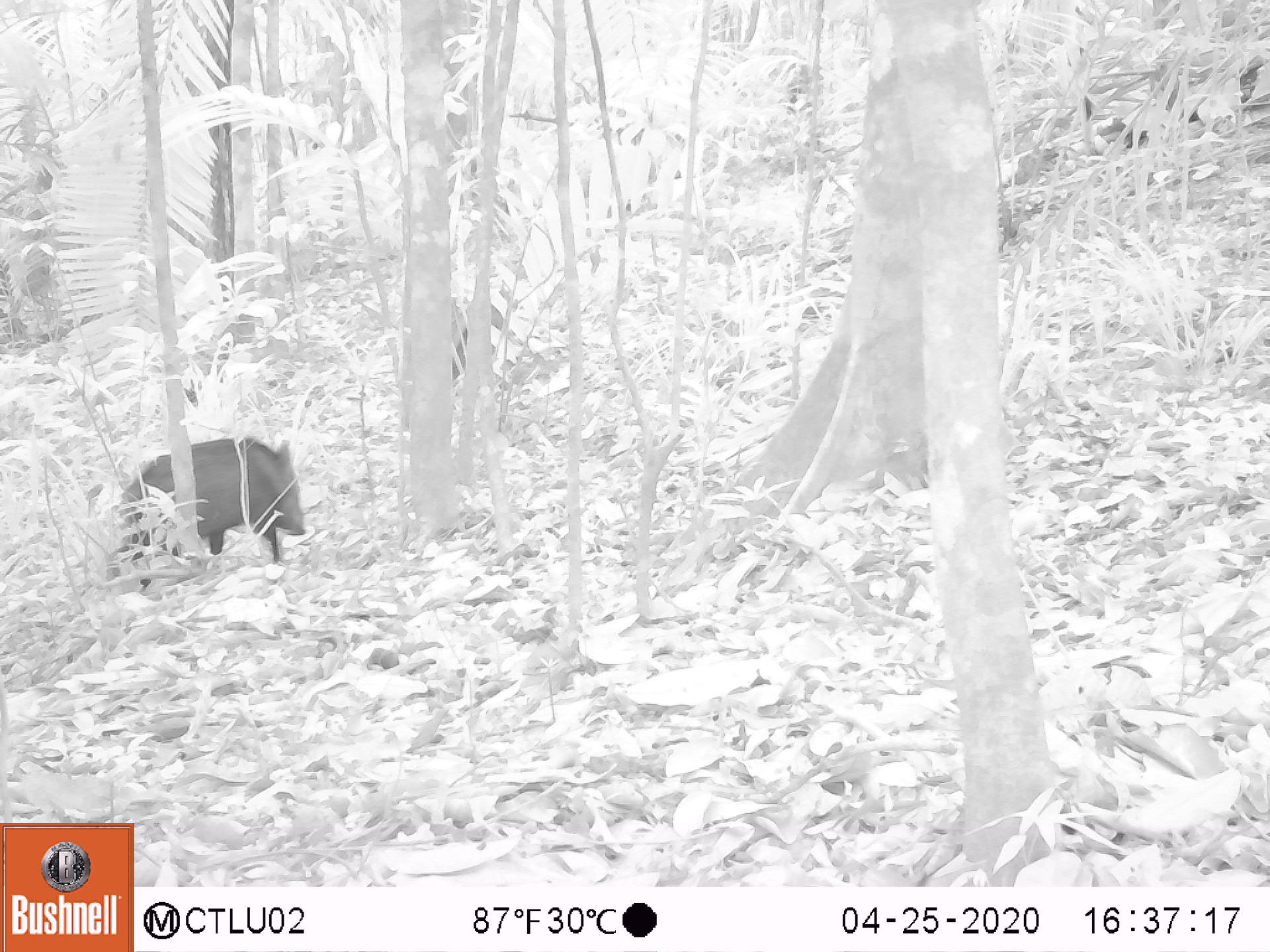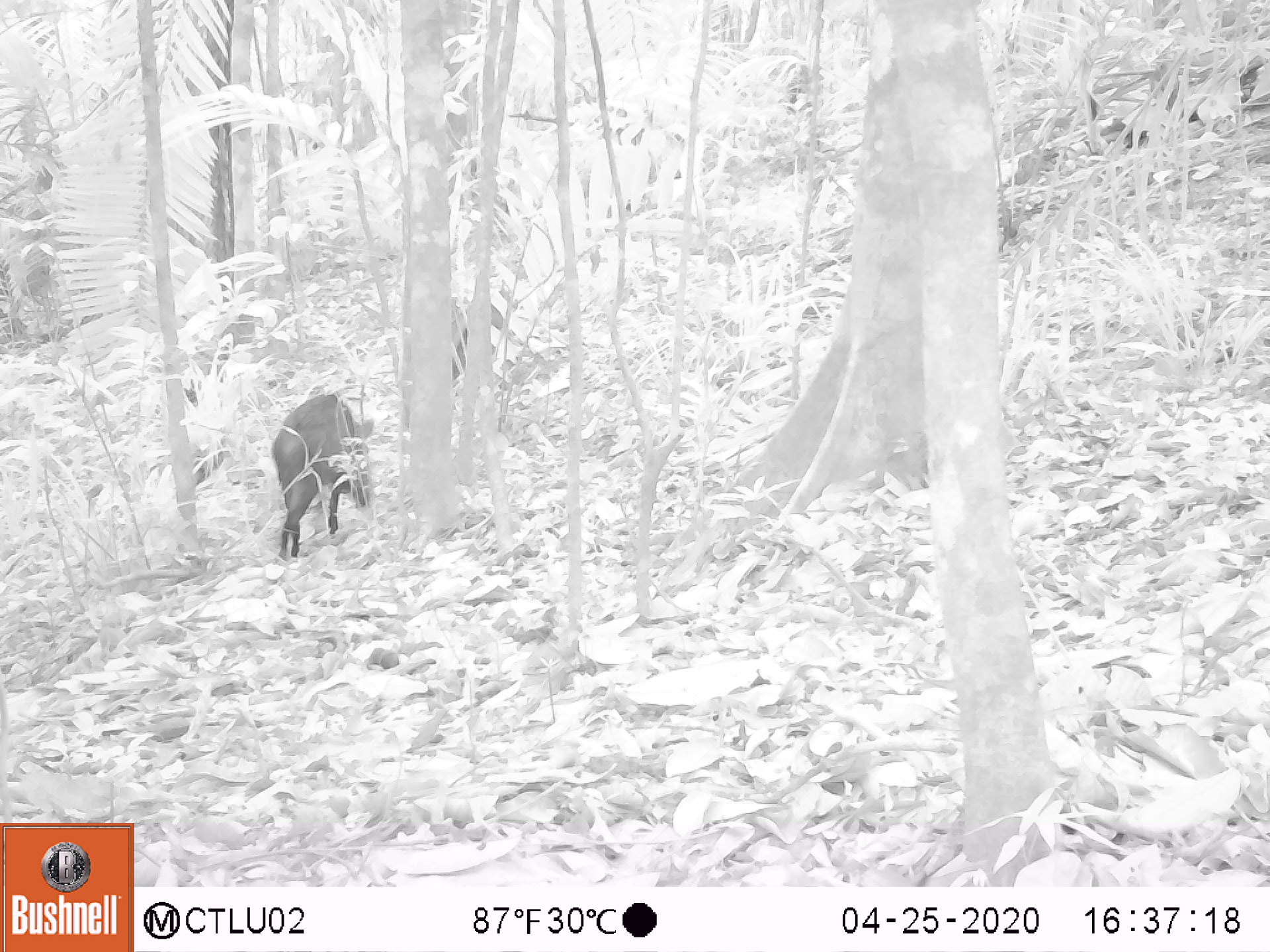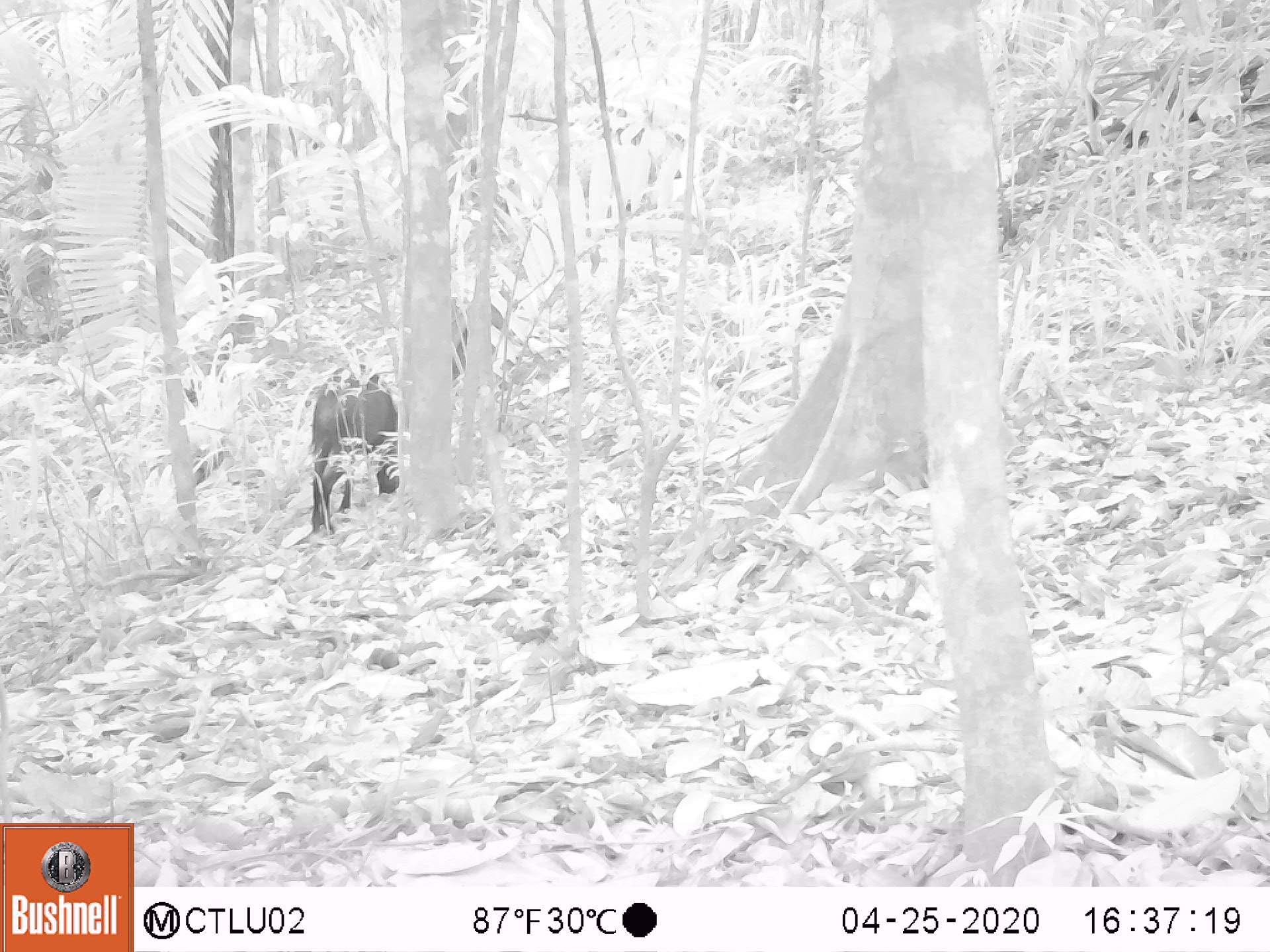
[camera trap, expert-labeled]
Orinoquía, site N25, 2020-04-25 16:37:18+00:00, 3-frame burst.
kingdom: Animalia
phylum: Chordata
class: Mammalia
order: Artiodactyla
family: Tayassuidae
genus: Pecari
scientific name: Pecari tajacu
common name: collared peccary